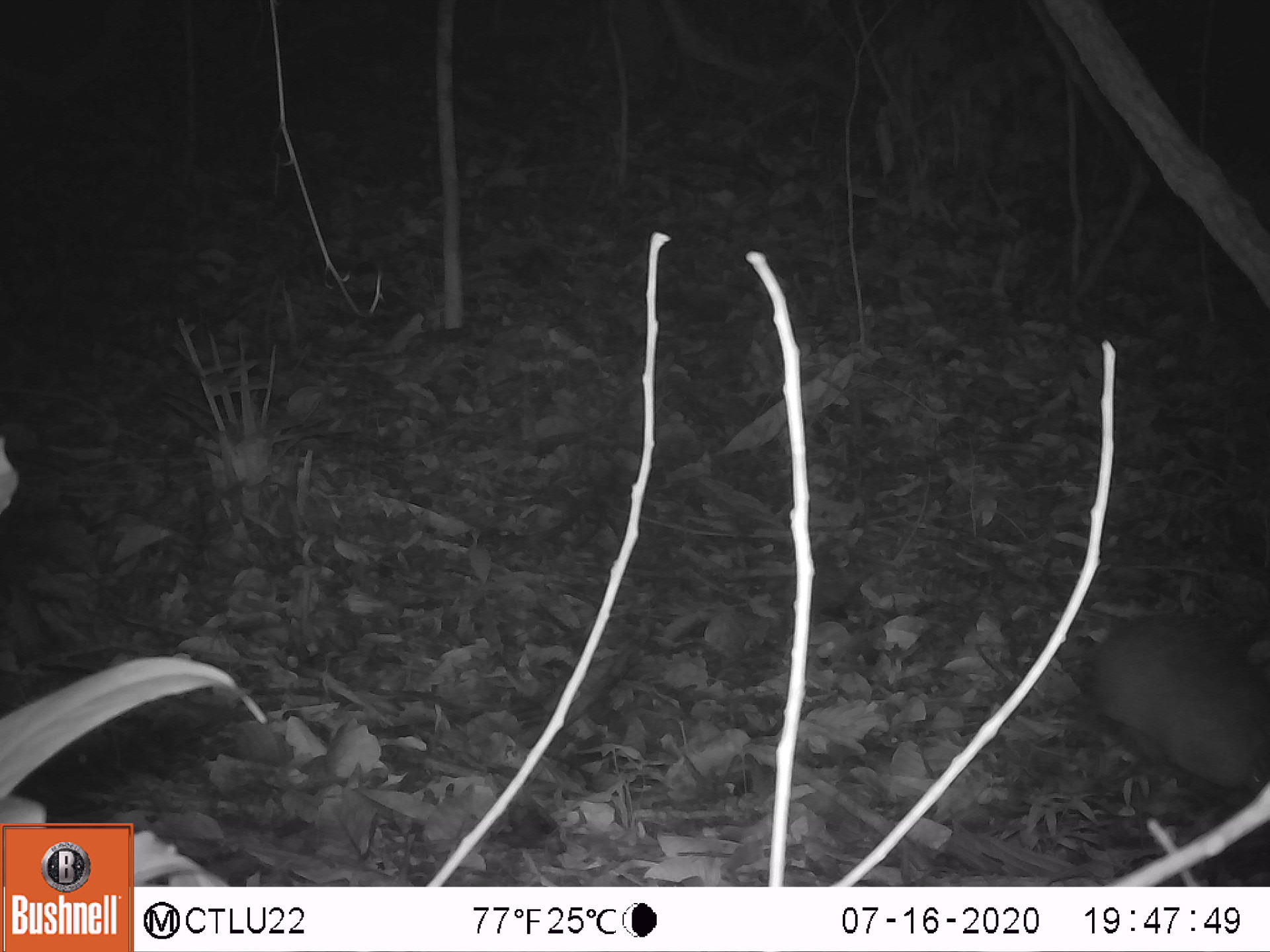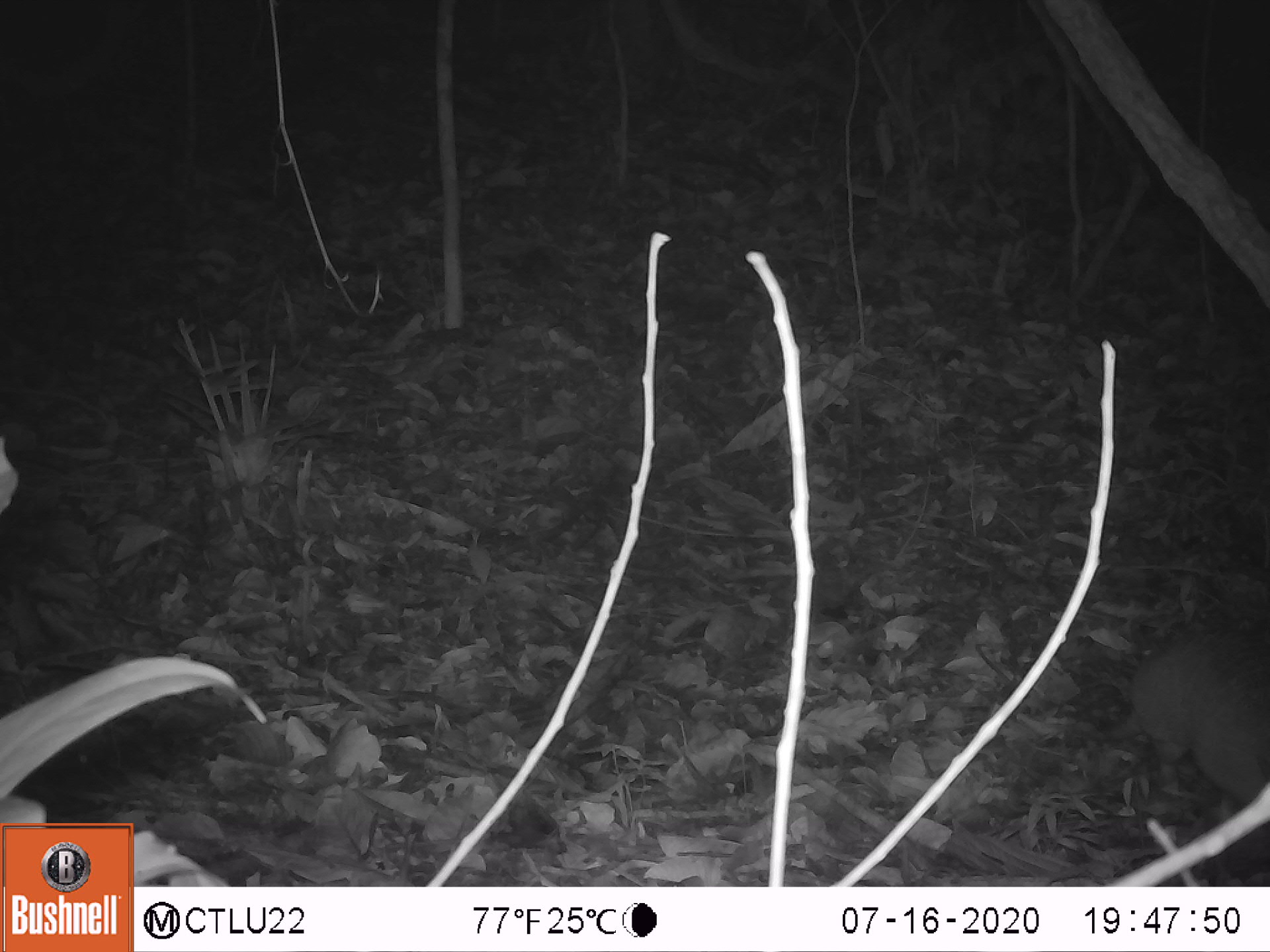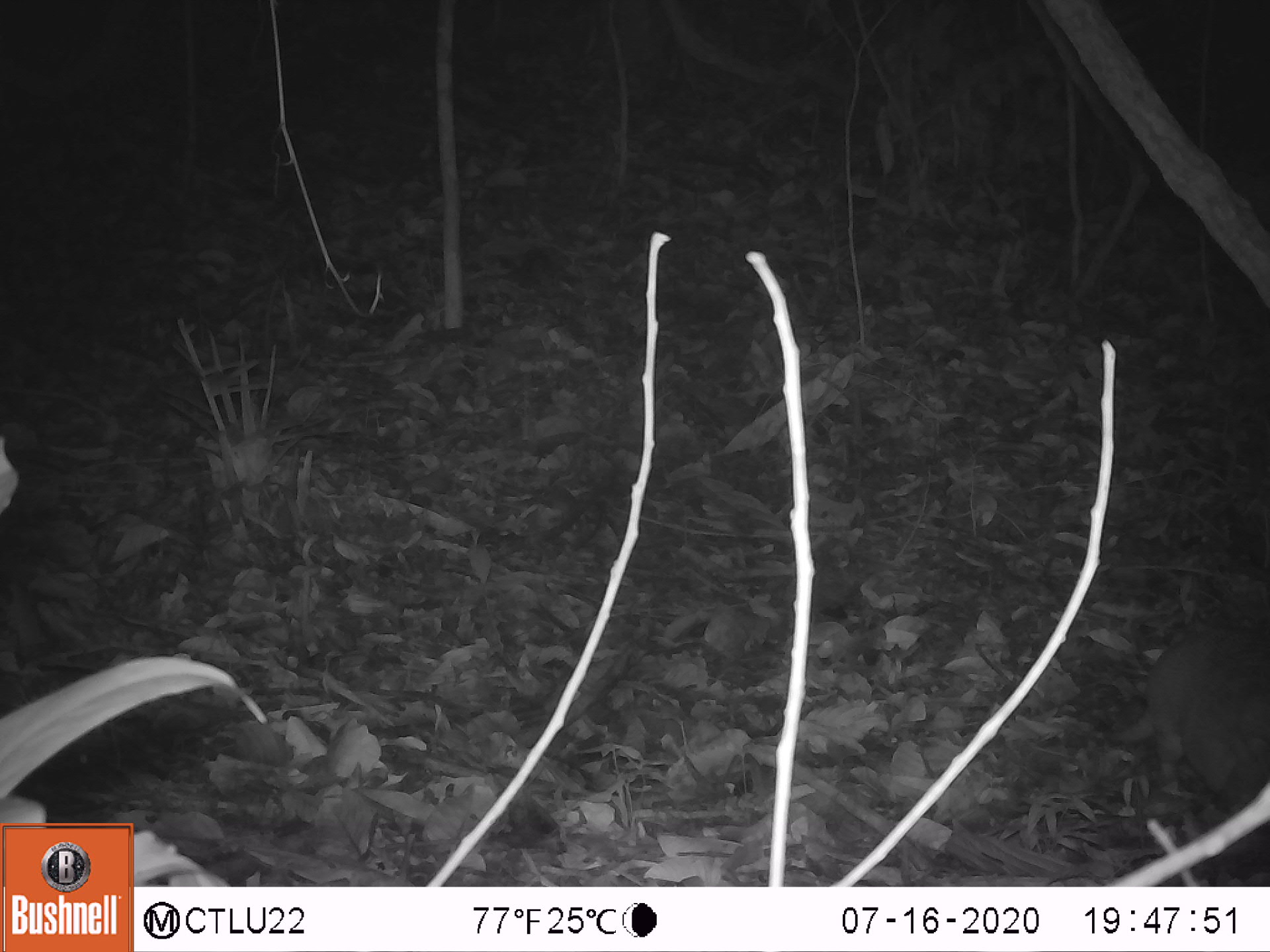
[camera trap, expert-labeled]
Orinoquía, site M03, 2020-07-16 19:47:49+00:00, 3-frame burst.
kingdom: Animalia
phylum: Chordata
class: Mammalia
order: Cingulata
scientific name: Cingulata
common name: armadillo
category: unknown armadillo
Unknown armadillo (armadillo) (Cingulata).